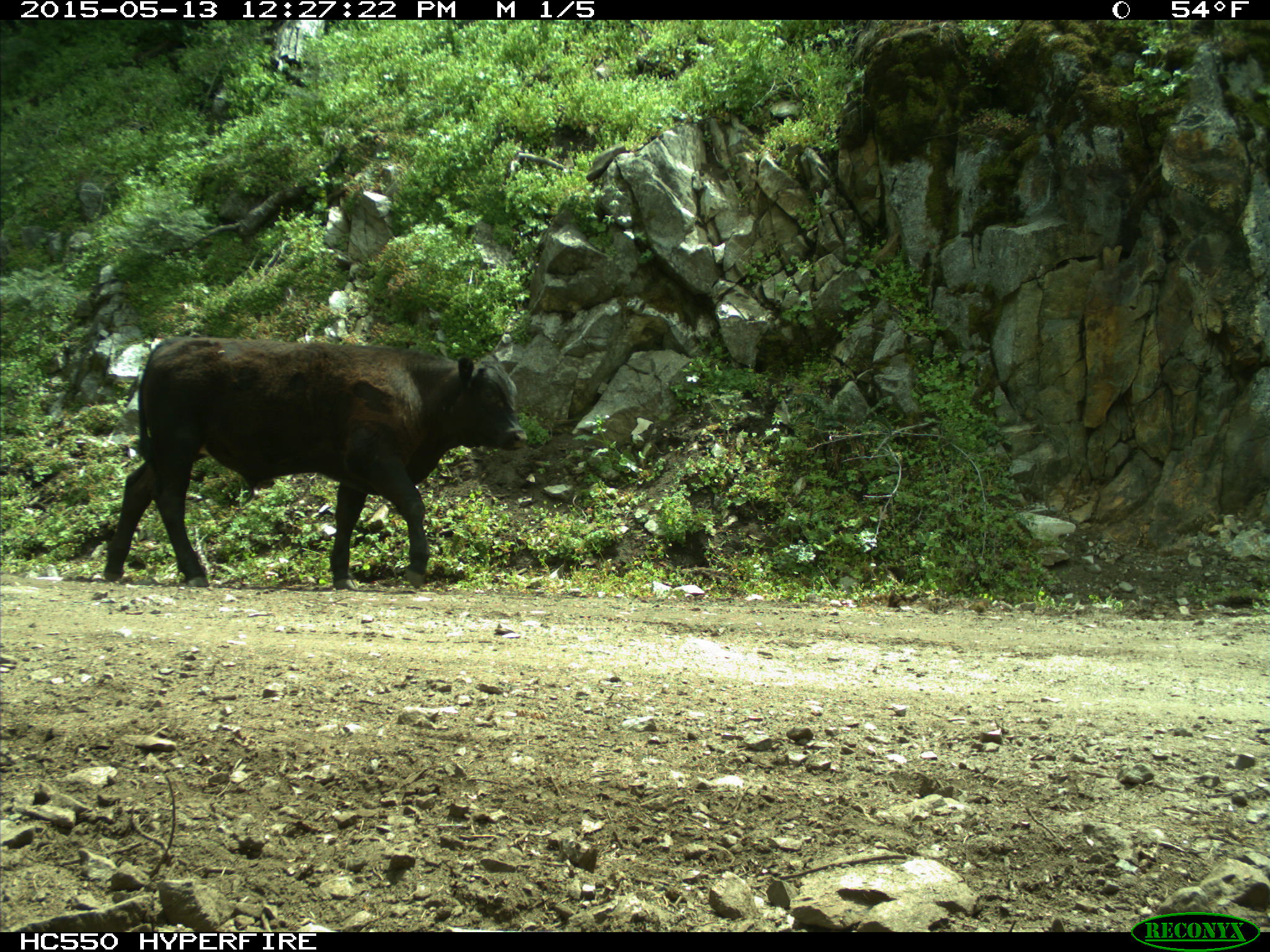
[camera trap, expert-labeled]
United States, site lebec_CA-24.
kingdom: Animalia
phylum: Chordata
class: Mammalia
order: Artiodactyla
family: Bovidae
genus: Bos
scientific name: Bos taurus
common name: domestic cow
Bos taurus (domestic cow).